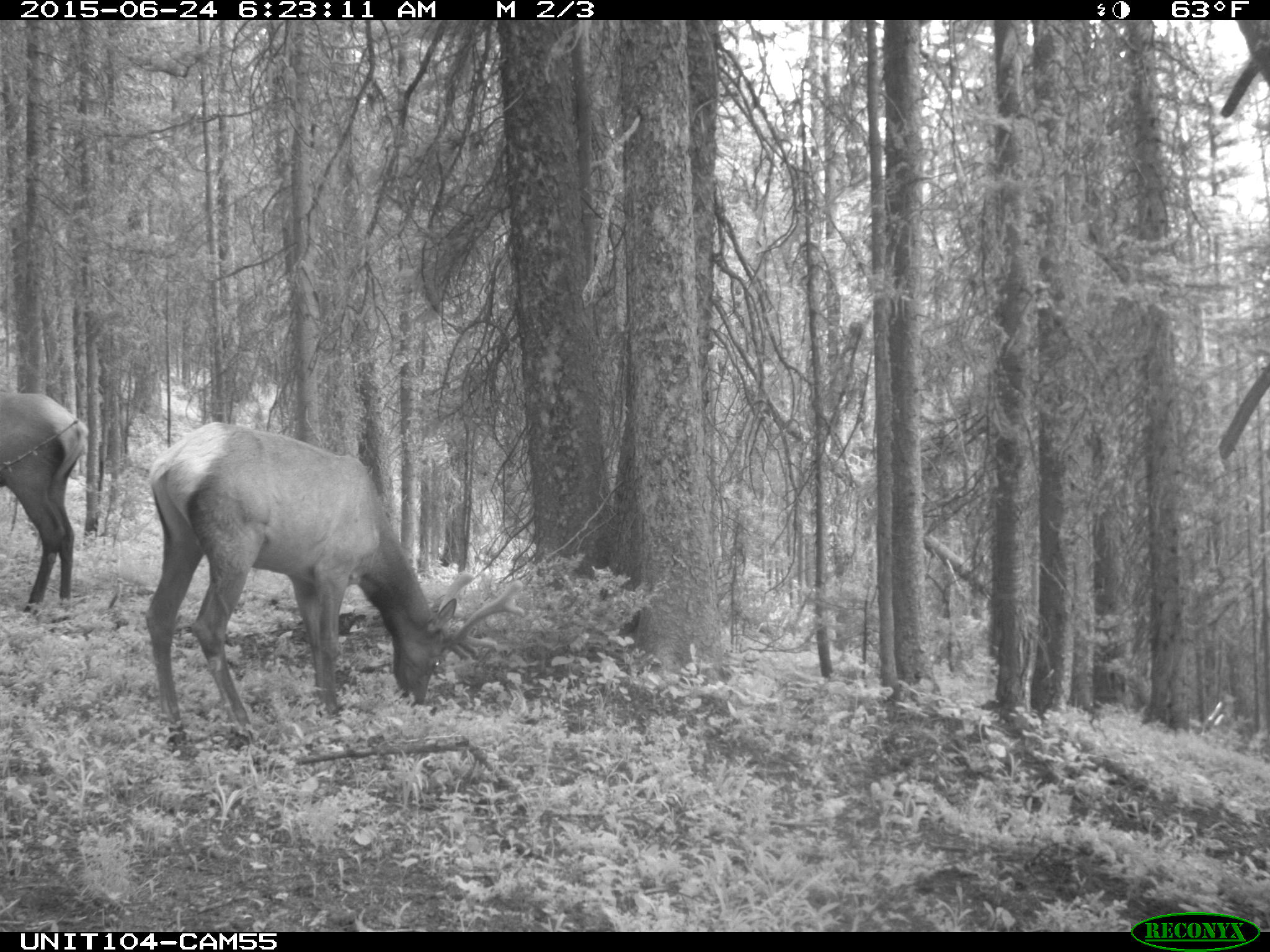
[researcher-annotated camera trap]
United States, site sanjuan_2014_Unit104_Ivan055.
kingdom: Animalia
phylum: Chordata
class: Mammalia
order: Artiodactyla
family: Cervidae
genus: Cervus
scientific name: Cervus elaphus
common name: red deer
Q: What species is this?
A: Cervus elaphus (red deer).